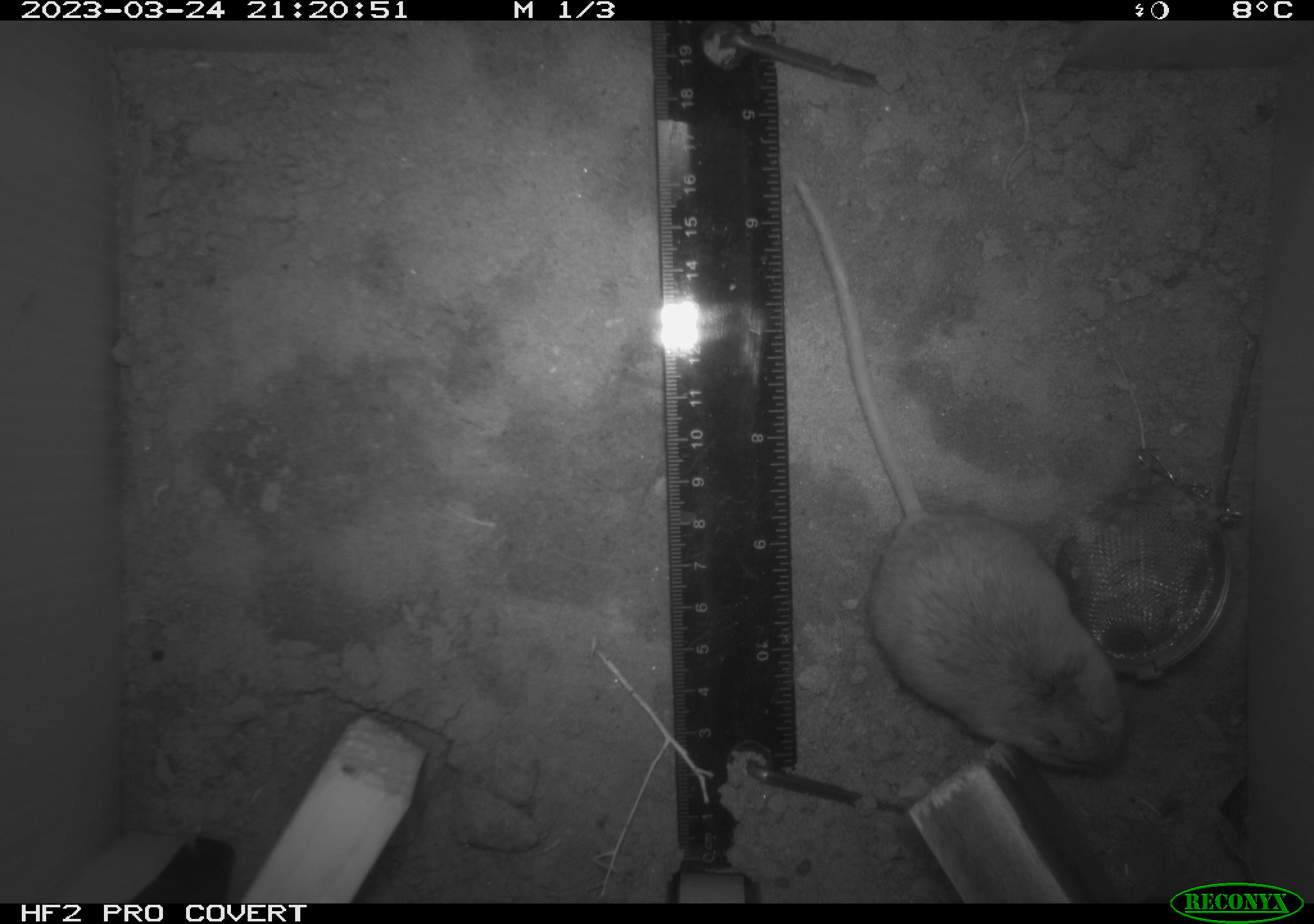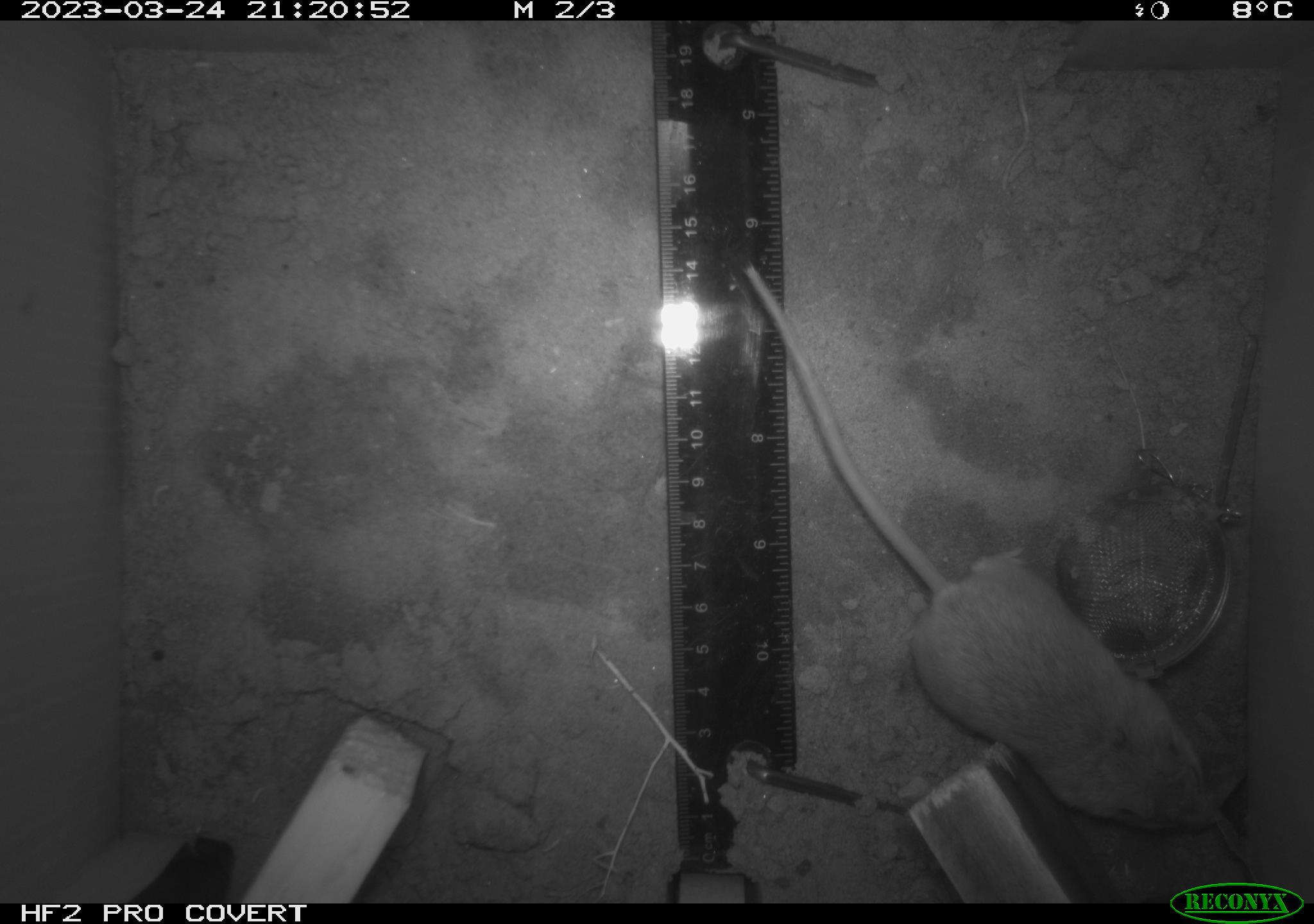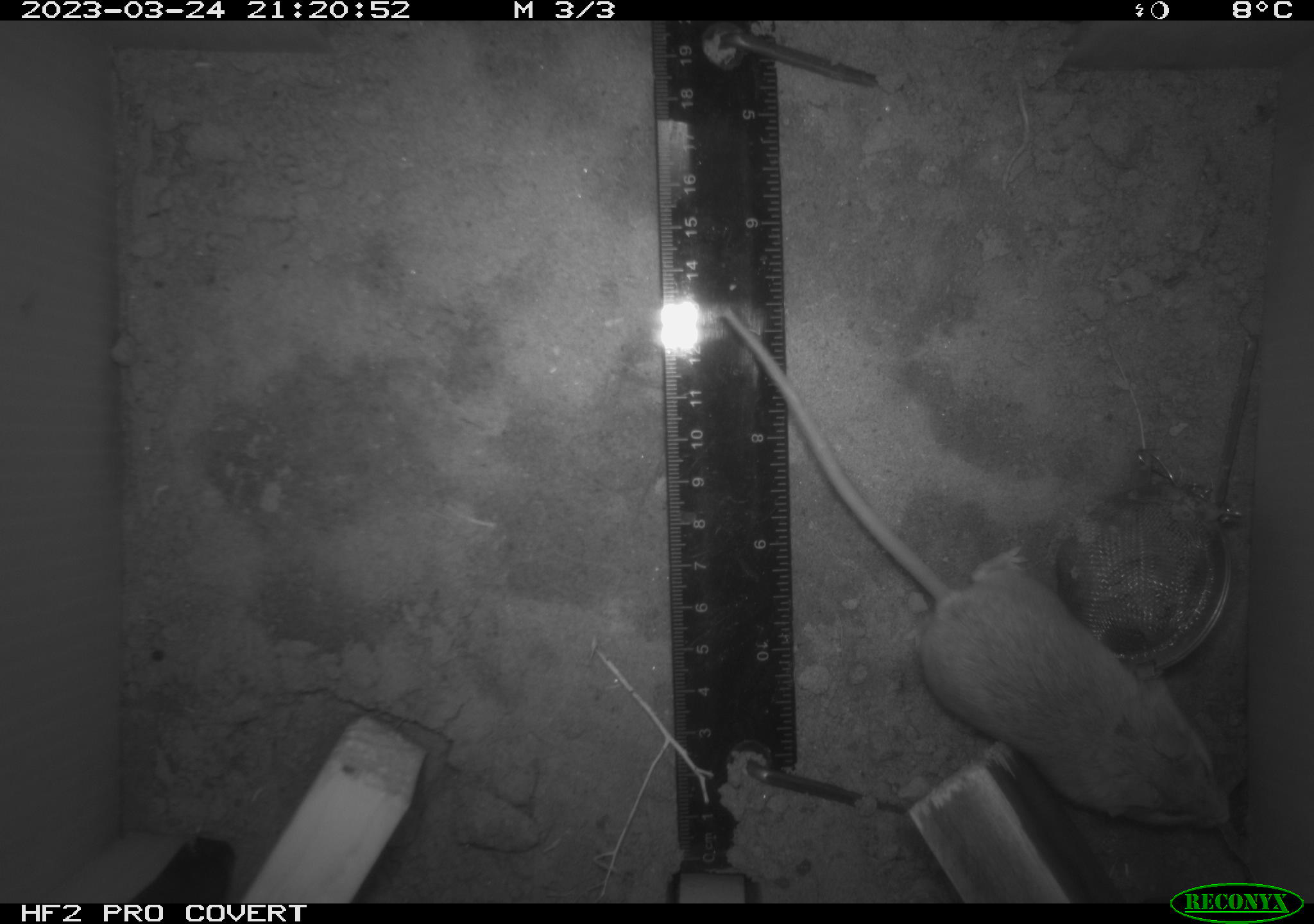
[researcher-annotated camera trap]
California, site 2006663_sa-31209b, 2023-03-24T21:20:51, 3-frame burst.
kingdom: Animalia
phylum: Chordata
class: Mammalia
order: Rodentia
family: Cricetidae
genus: Peromyscus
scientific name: Peromyscus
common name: deer mice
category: peromyscus species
Peromyscus species (deer mice) (Peromyscus).